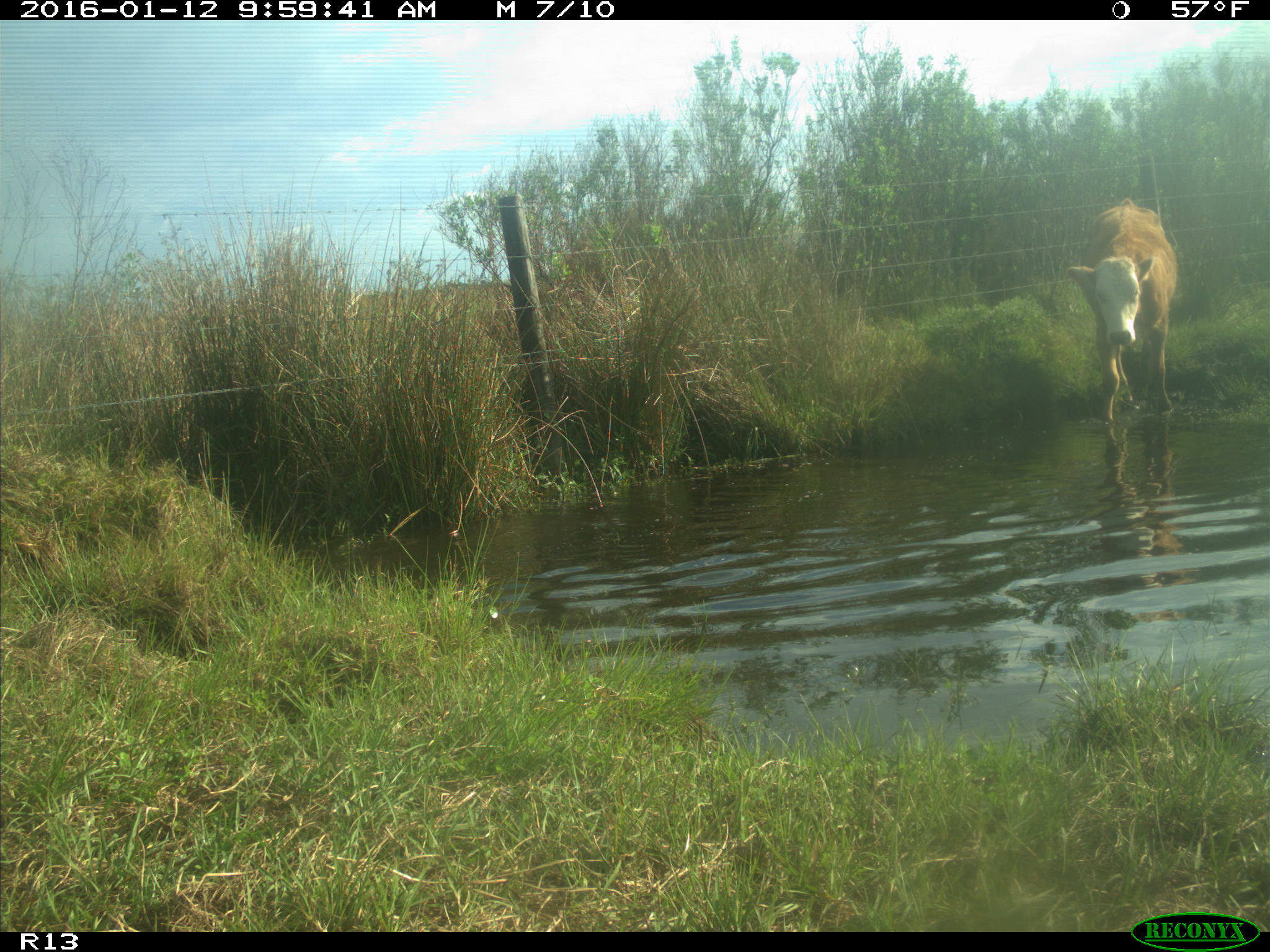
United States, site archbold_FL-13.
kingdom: Animalia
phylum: Chordata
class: Mammalia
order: Artiodactyla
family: Bovidae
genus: Bos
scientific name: Bos taurus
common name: domestic cow